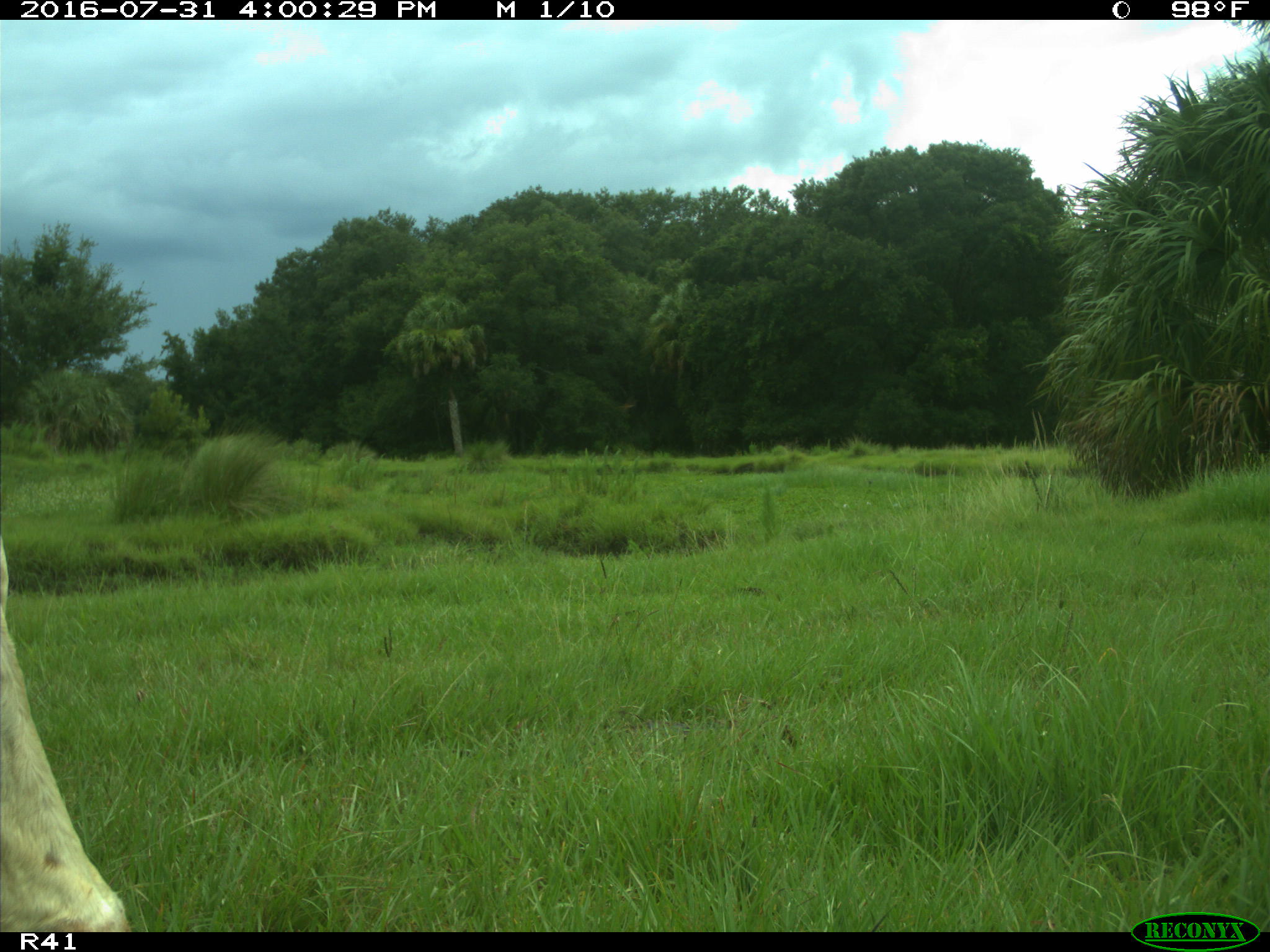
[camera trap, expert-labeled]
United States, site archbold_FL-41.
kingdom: Animalia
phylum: Chordata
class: Mammalia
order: Artiodactyla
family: Bovidae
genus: Bos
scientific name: Bos taurus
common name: domestic cow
Bos taurus (domestic cow).